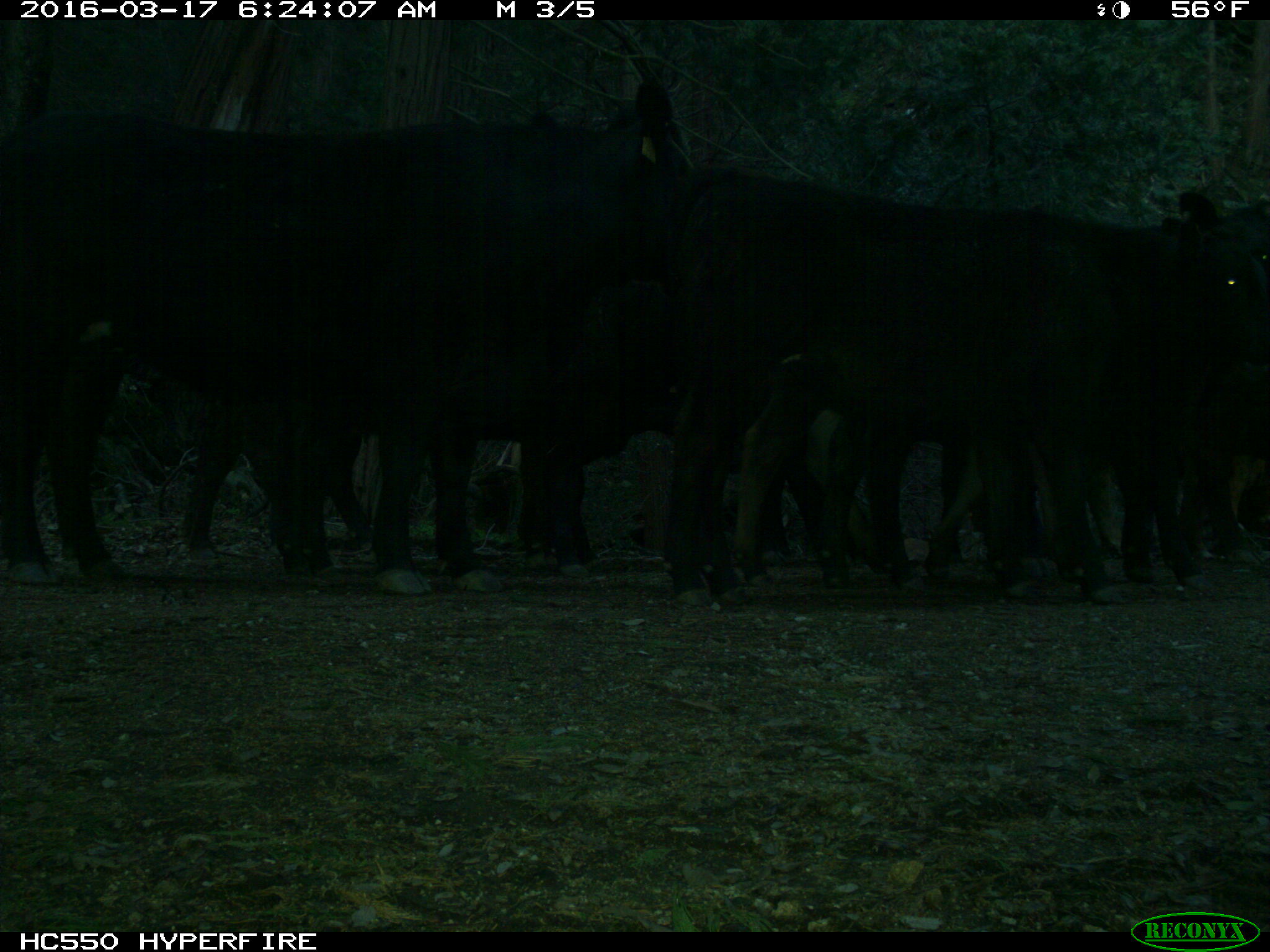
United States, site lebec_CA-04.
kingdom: Animalia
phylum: Chordata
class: Mammalia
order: Artiodactyla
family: Bovidae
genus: Bos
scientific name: Bos taurus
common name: domestic cow